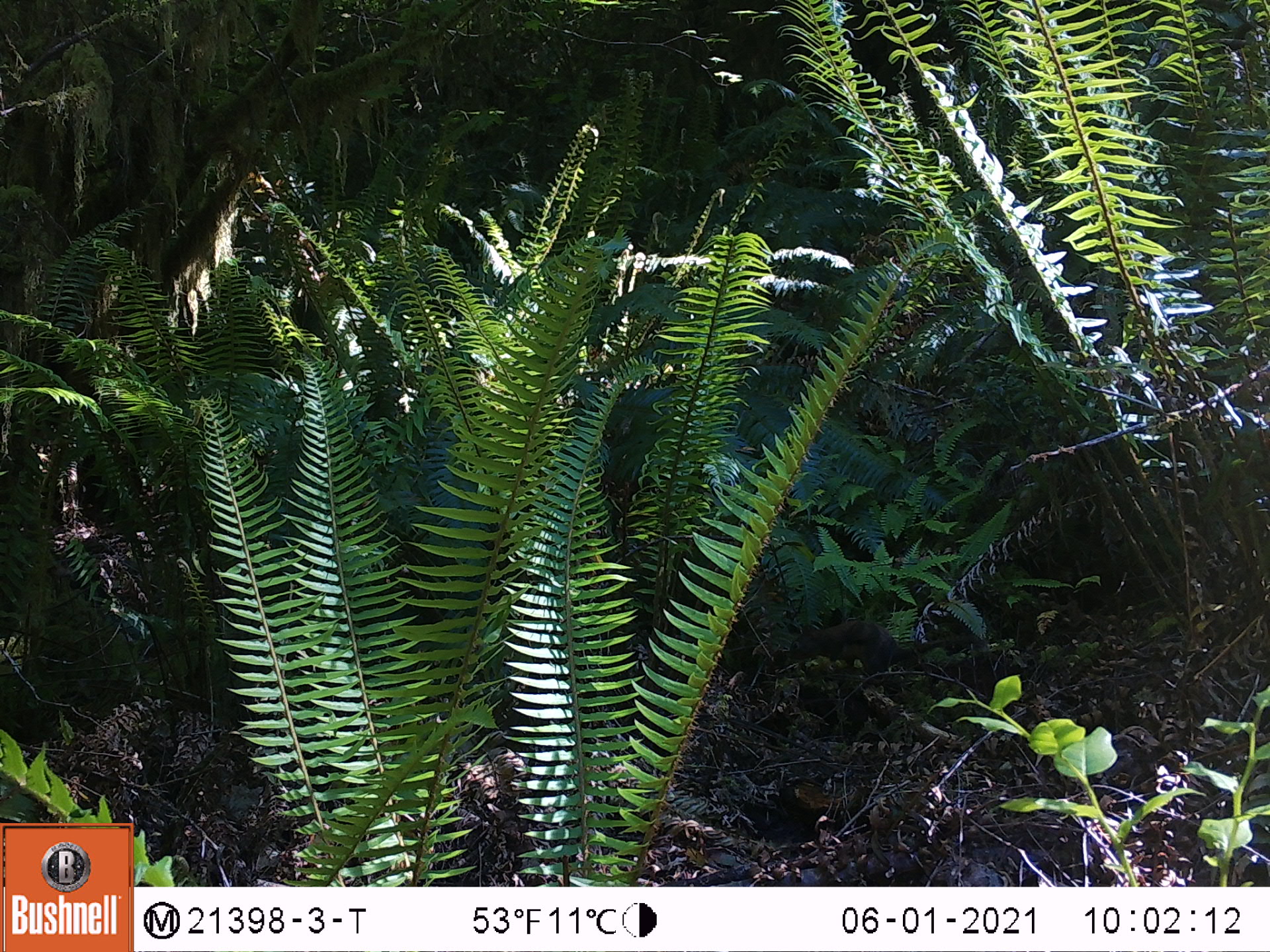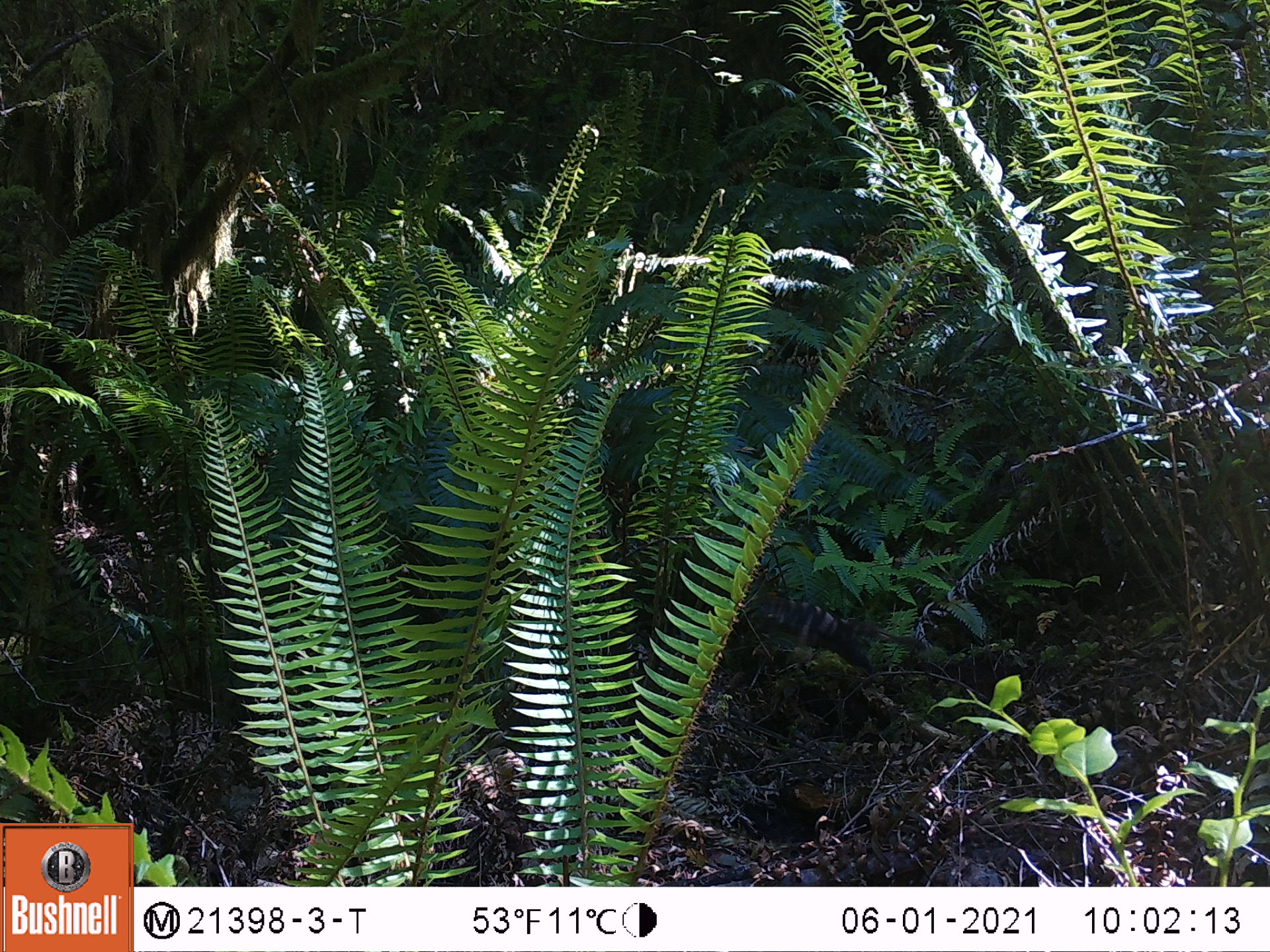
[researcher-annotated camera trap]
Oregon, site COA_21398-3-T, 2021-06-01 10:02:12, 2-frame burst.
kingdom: Animalia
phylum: Chordata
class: Mammalia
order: Rodentia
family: Sciuridae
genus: Tamiasciurus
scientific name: Tamiasciurus douglasii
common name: douglas squirrel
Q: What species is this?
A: Douglas squirrel (Tamiasciurus douglasii).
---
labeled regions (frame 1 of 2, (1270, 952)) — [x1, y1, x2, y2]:
douglas squirrel: [787, 621, 899, 675]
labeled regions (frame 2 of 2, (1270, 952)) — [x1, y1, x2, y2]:
douglas squirrel: [755, 589, 871, 676]